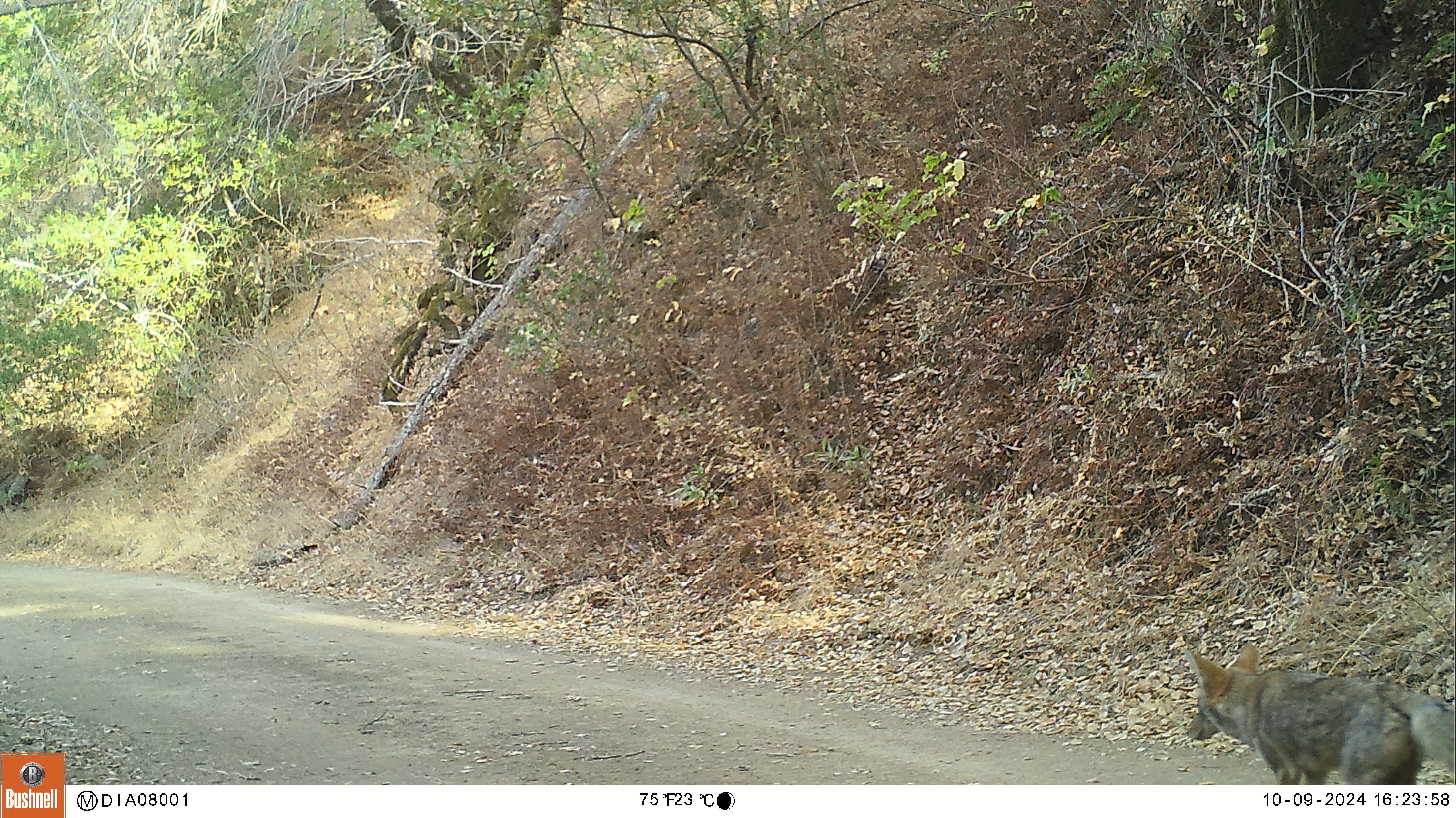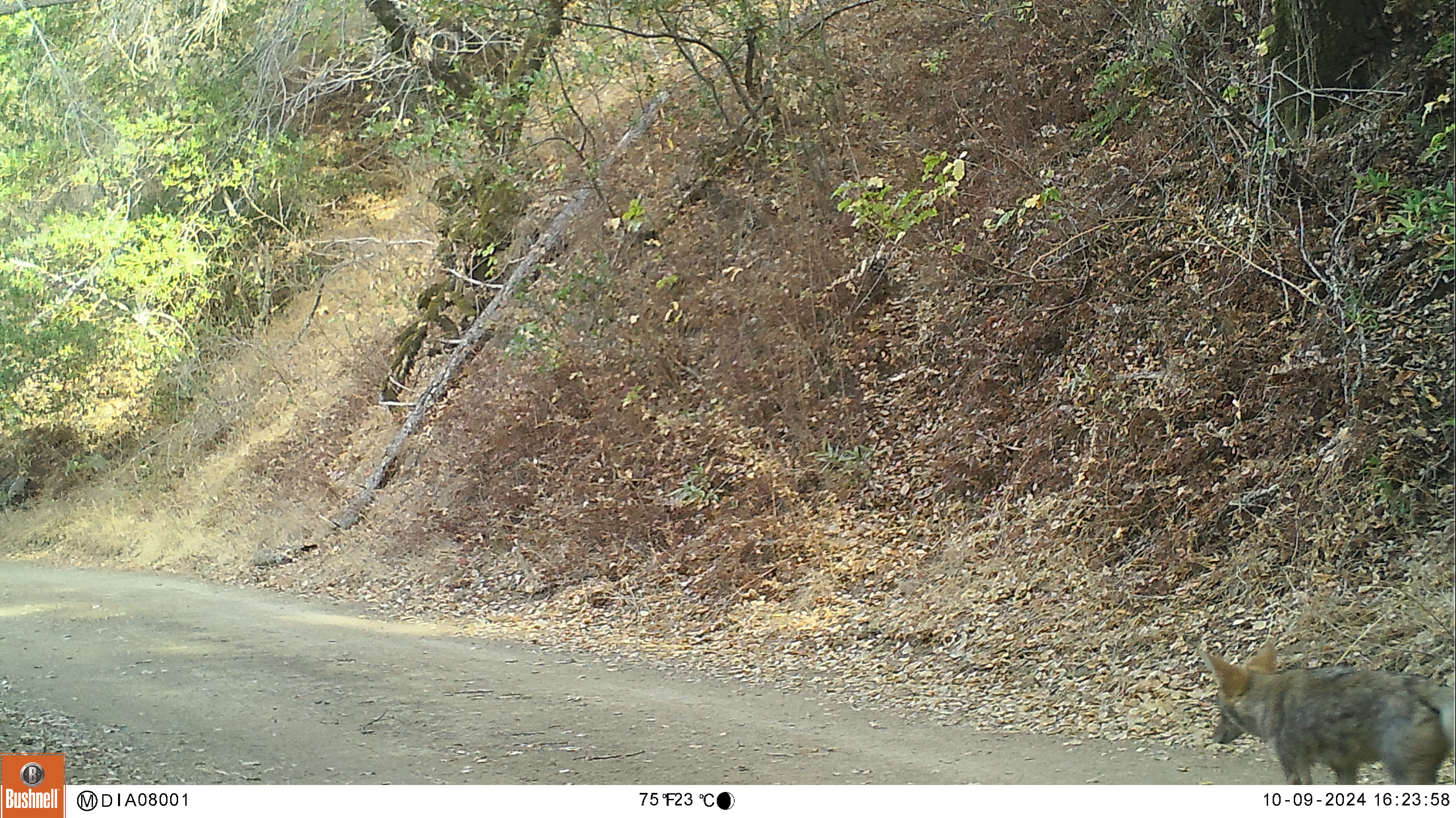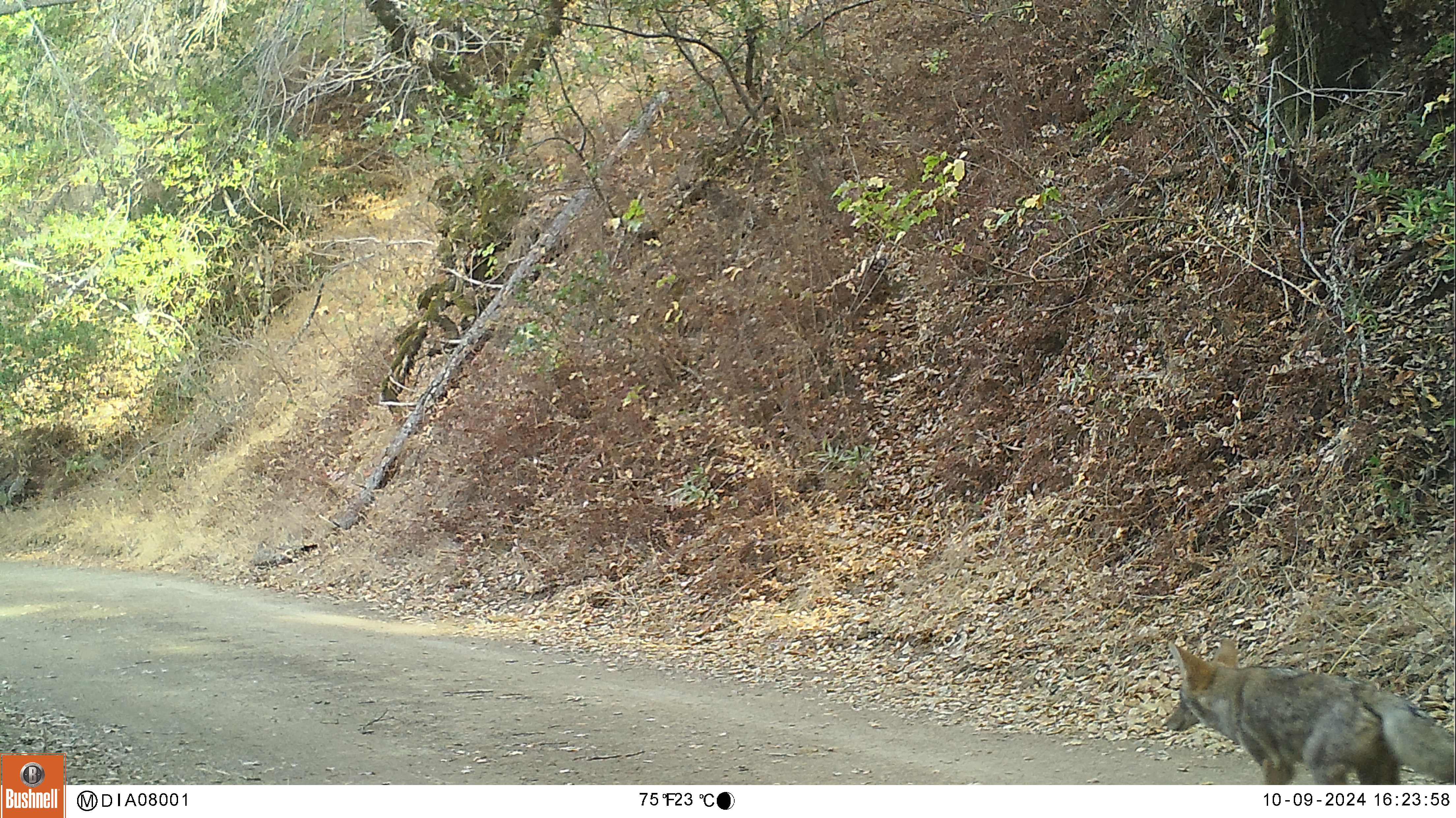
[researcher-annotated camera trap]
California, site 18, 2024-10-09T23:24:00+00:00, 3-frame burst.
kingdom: Animalia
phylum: Chordata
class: Mammalia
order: Carnivora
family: Canidae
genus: Canis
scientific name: Canis latrans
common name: coyote